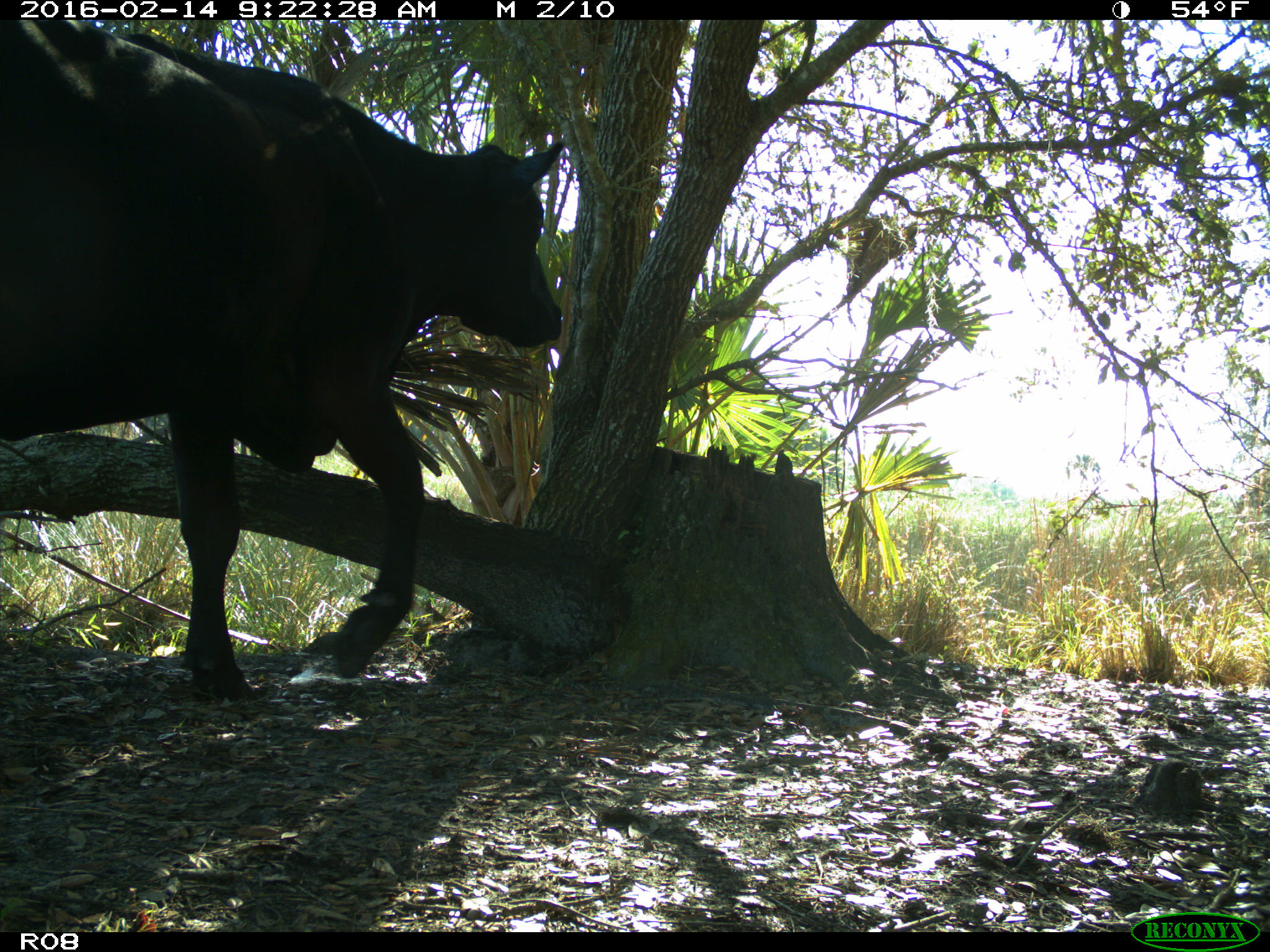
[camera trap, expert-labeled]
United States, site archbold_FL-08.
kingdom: Animalia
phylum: Chordata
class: Mammalia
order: Artiodactyla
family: Bovidae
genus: Bos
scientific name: Bos taurus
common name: domestic cow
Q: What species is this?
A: Bos taurus (domestic cow).